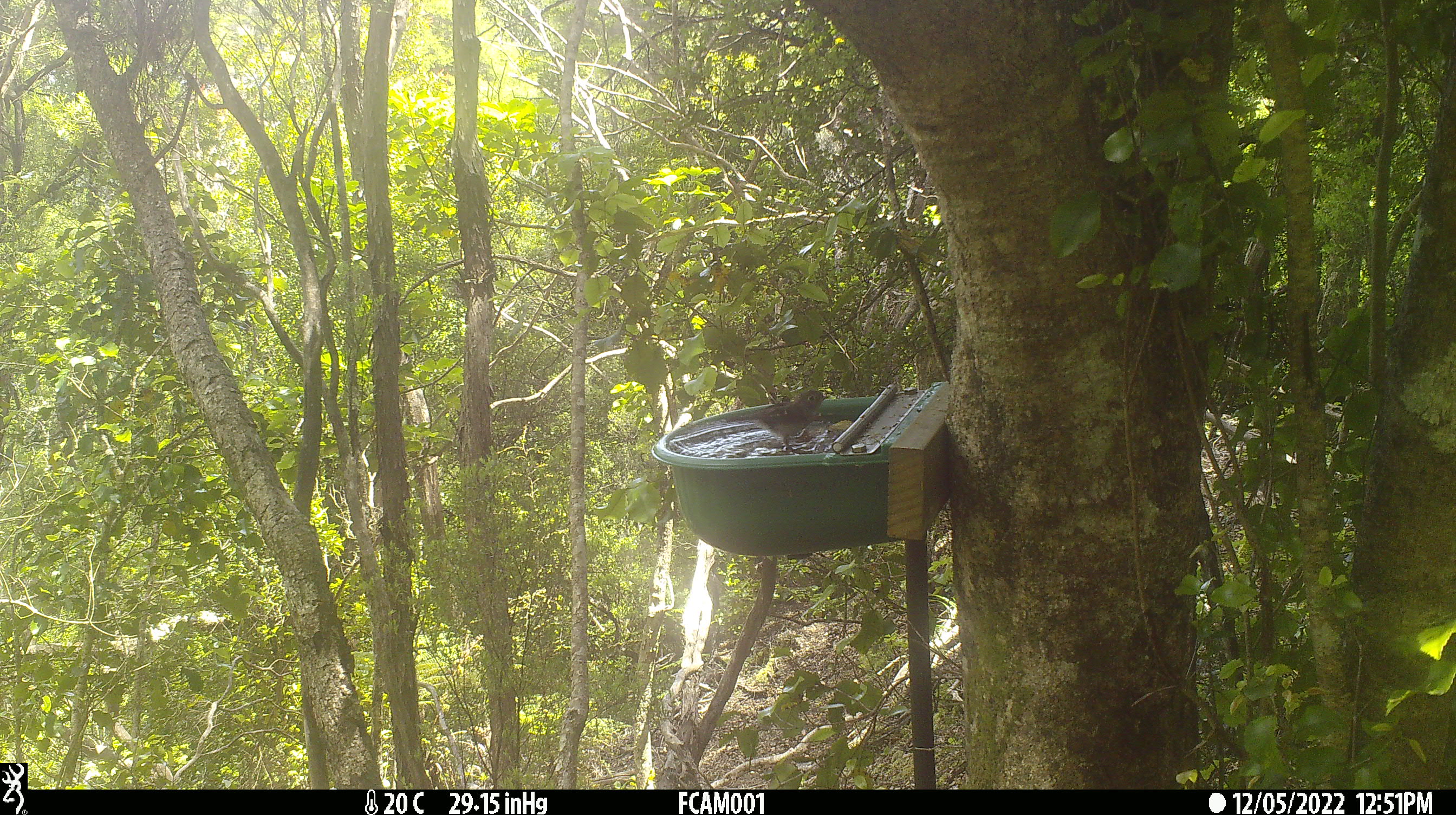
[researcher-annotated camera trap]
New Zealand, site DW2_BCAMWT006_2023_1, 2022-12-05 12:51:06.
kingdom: Animalia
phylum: Chordata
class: Aves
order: Passeriformes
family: Petroicidae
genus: Petroica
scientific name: Petroica macrocephala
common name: tomtit